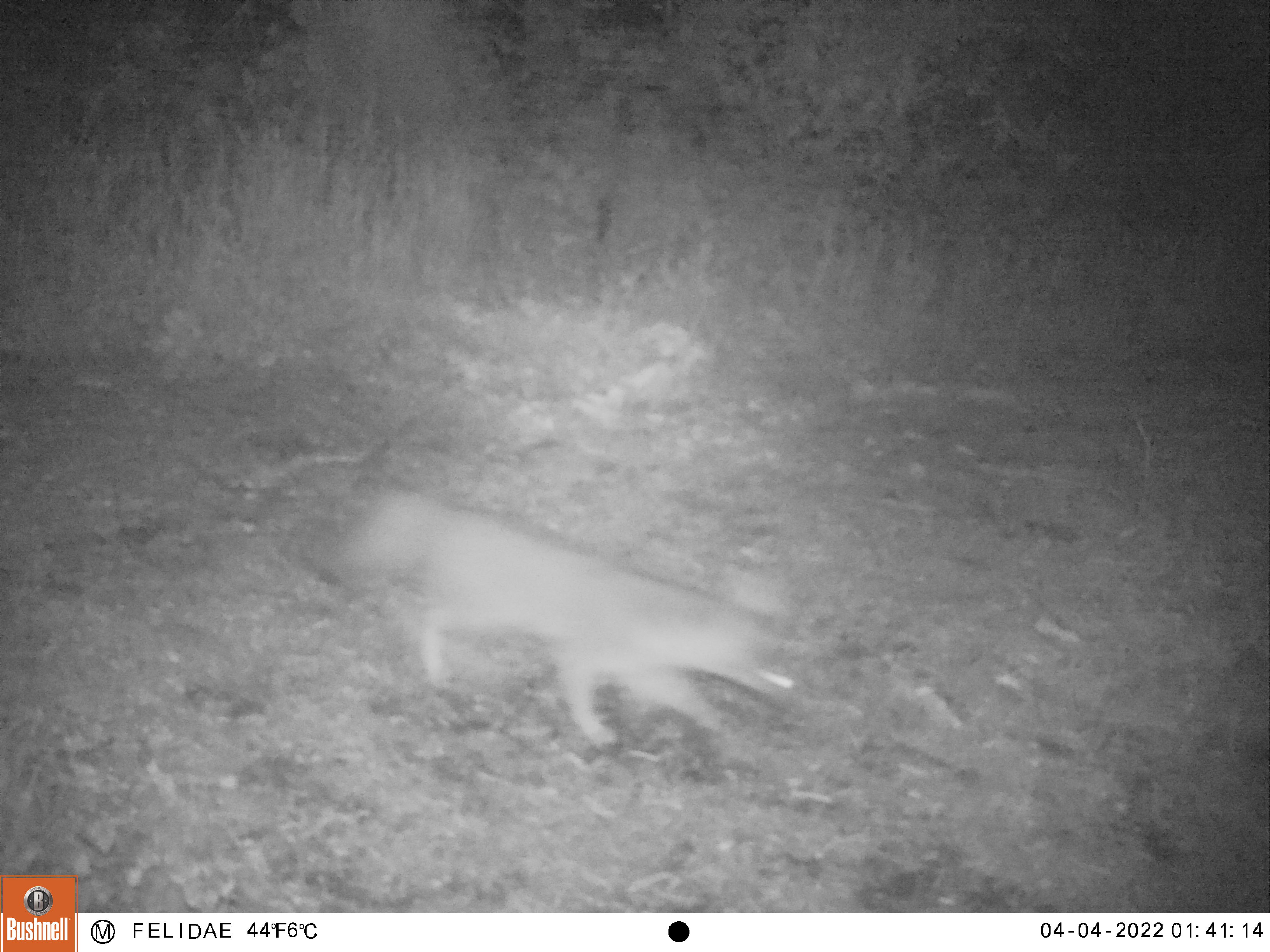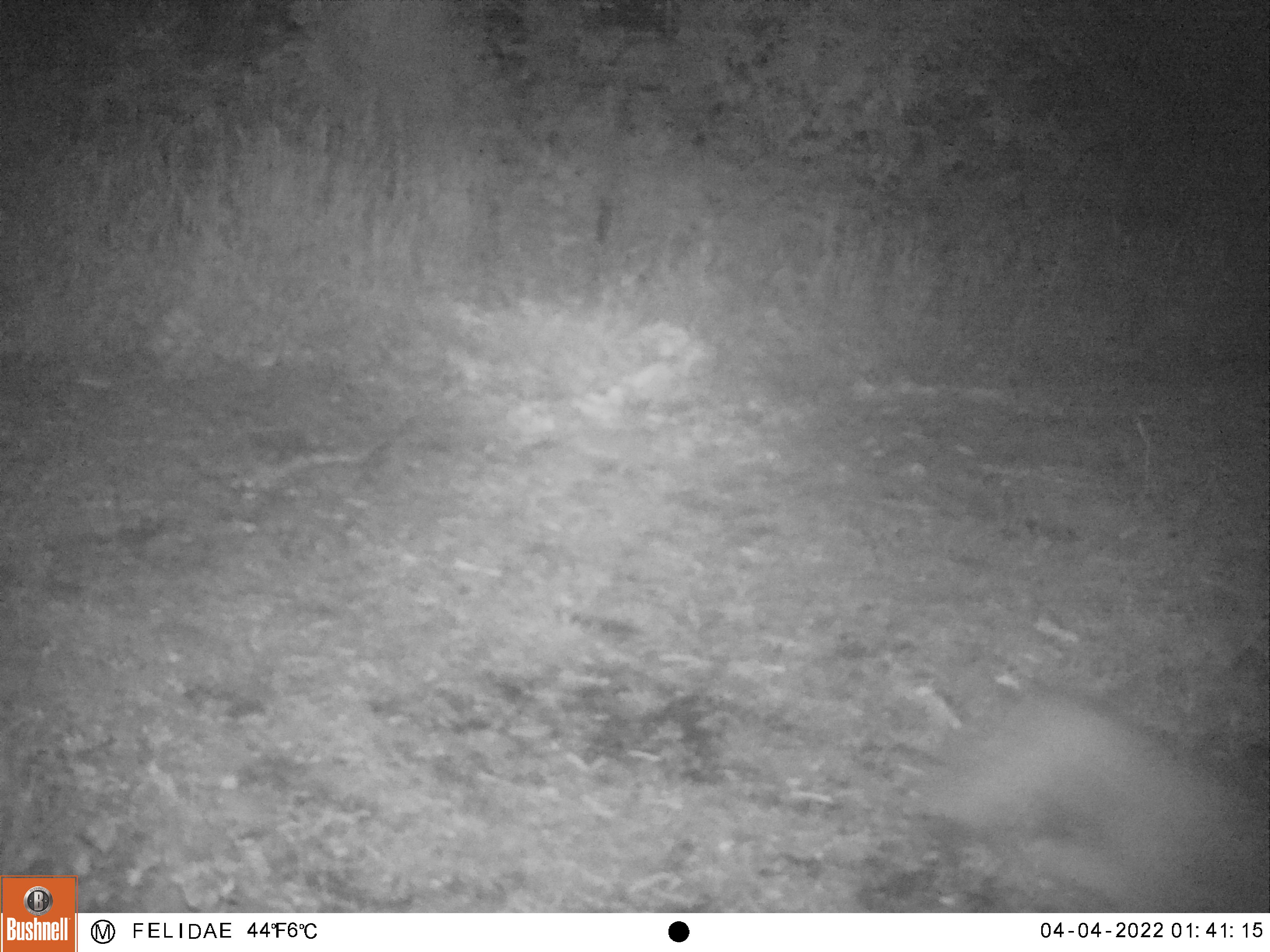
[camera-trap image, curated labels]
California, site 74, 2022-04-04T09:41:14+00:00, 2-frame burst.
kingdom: Animalia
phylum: Chordata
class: Mammalia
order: Carnivora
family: Canidae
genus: Urocyon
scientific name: Urocyon cinereoargenteus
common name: gray fox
Gray fox (Urocyon cinereoargenteus).